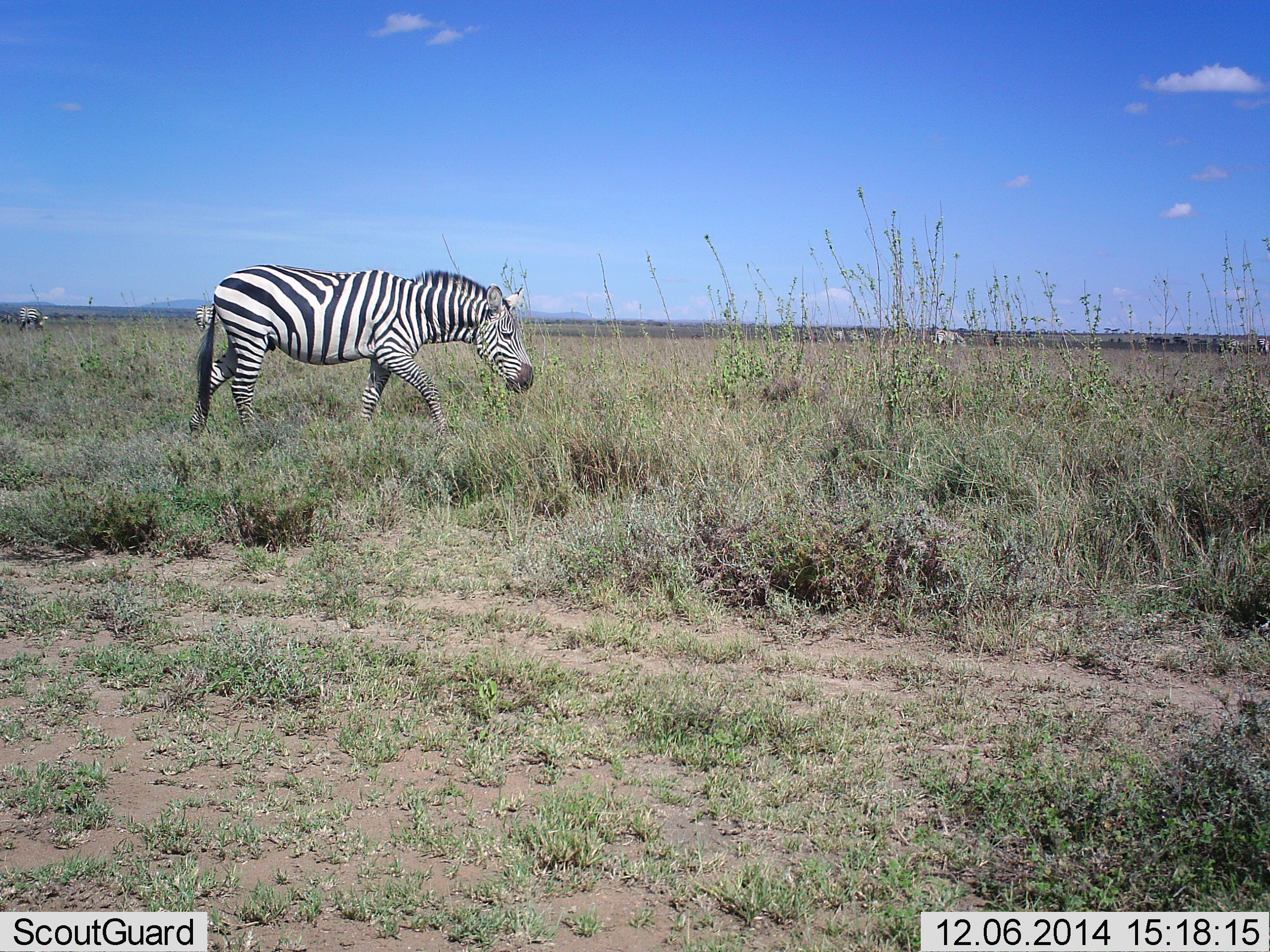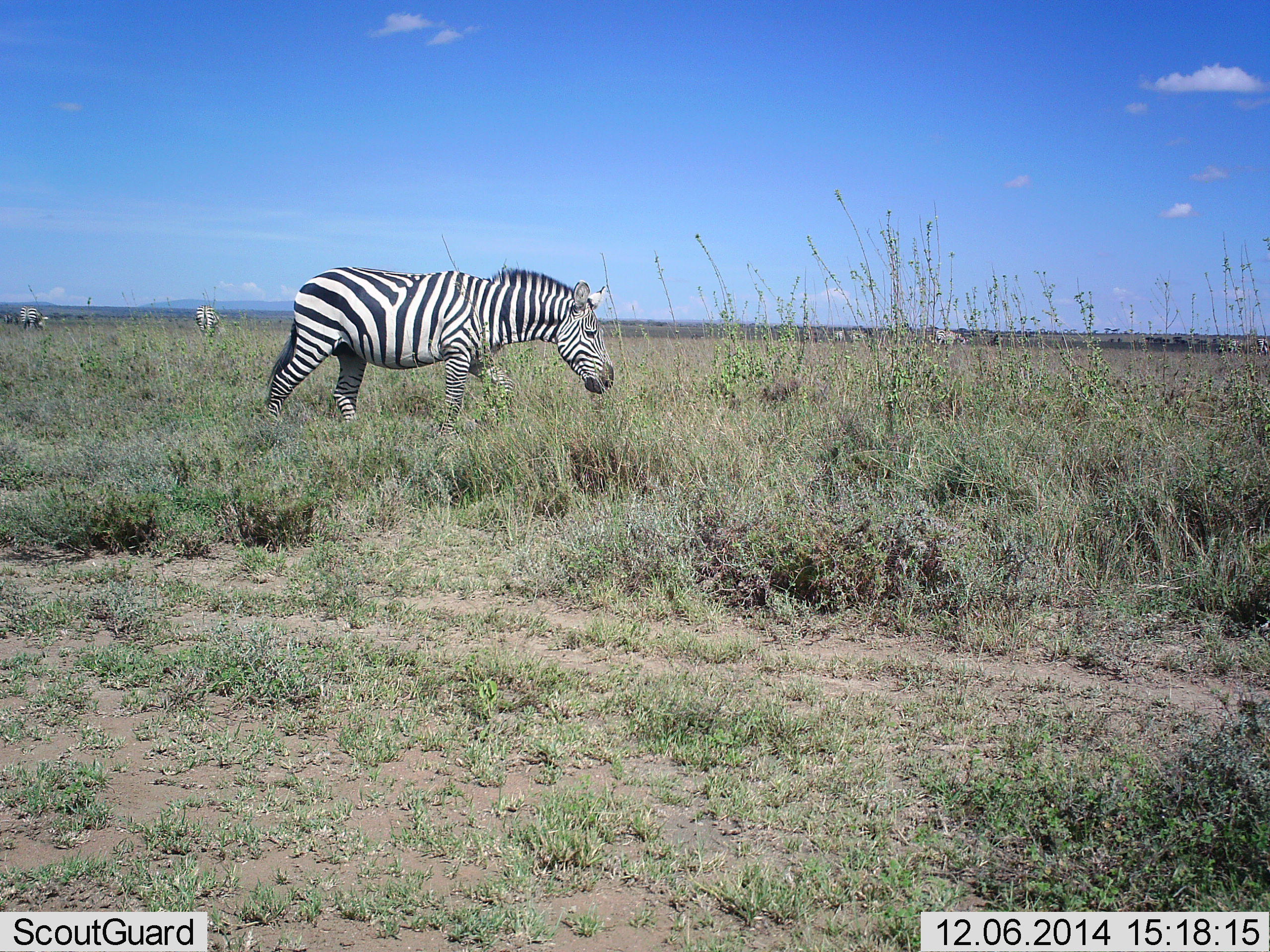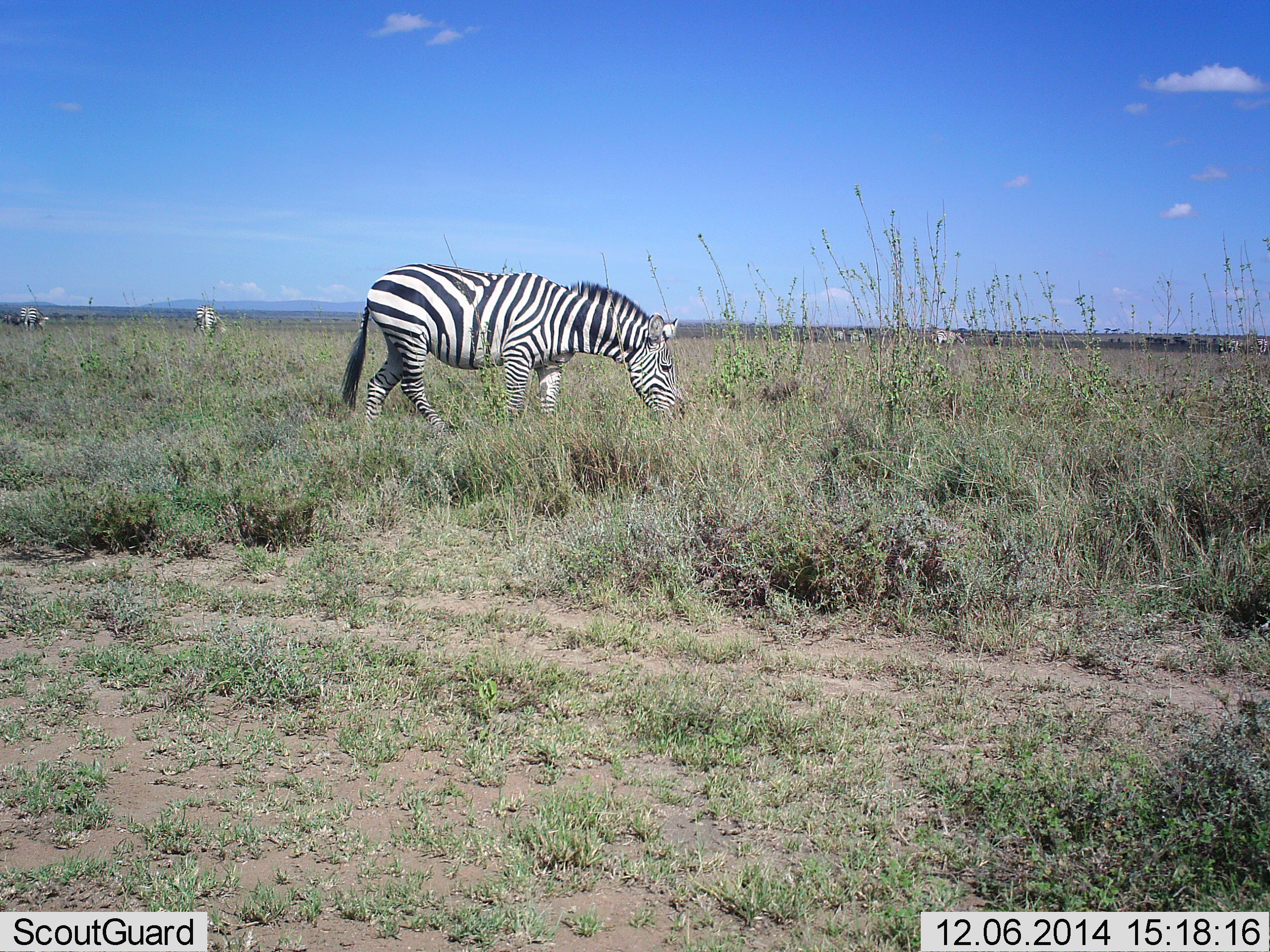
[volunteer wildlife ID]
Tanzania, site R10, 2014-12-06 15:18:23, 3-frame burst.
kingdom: Animalia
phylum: Chordata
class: Mammalia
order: Perissodactyla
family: Equidae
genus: Equus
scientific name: Equus quagga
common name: plains zebra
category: zebra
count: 4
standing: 40%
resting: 0%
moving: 70%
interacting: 0%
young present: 0%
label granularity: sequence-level